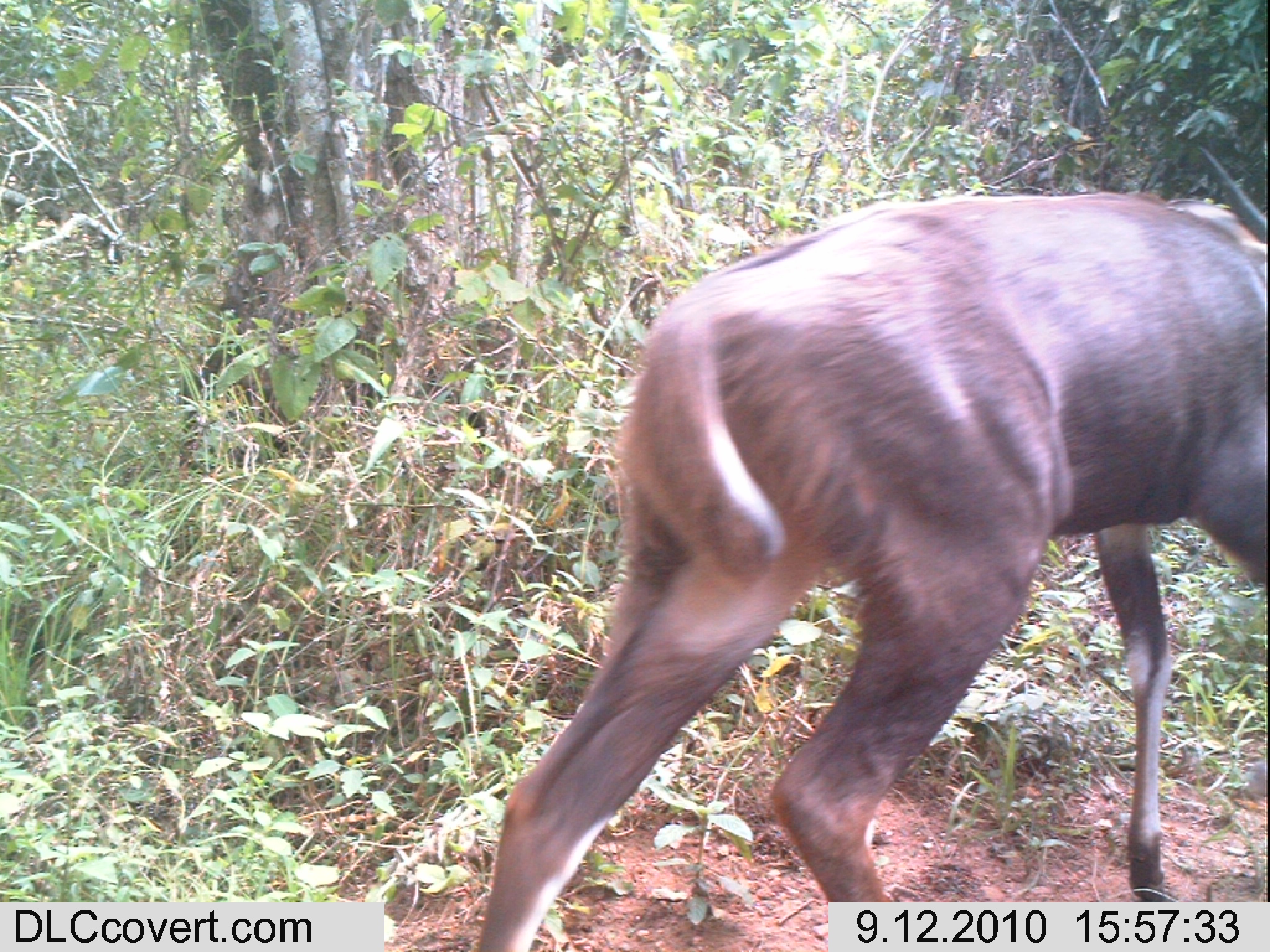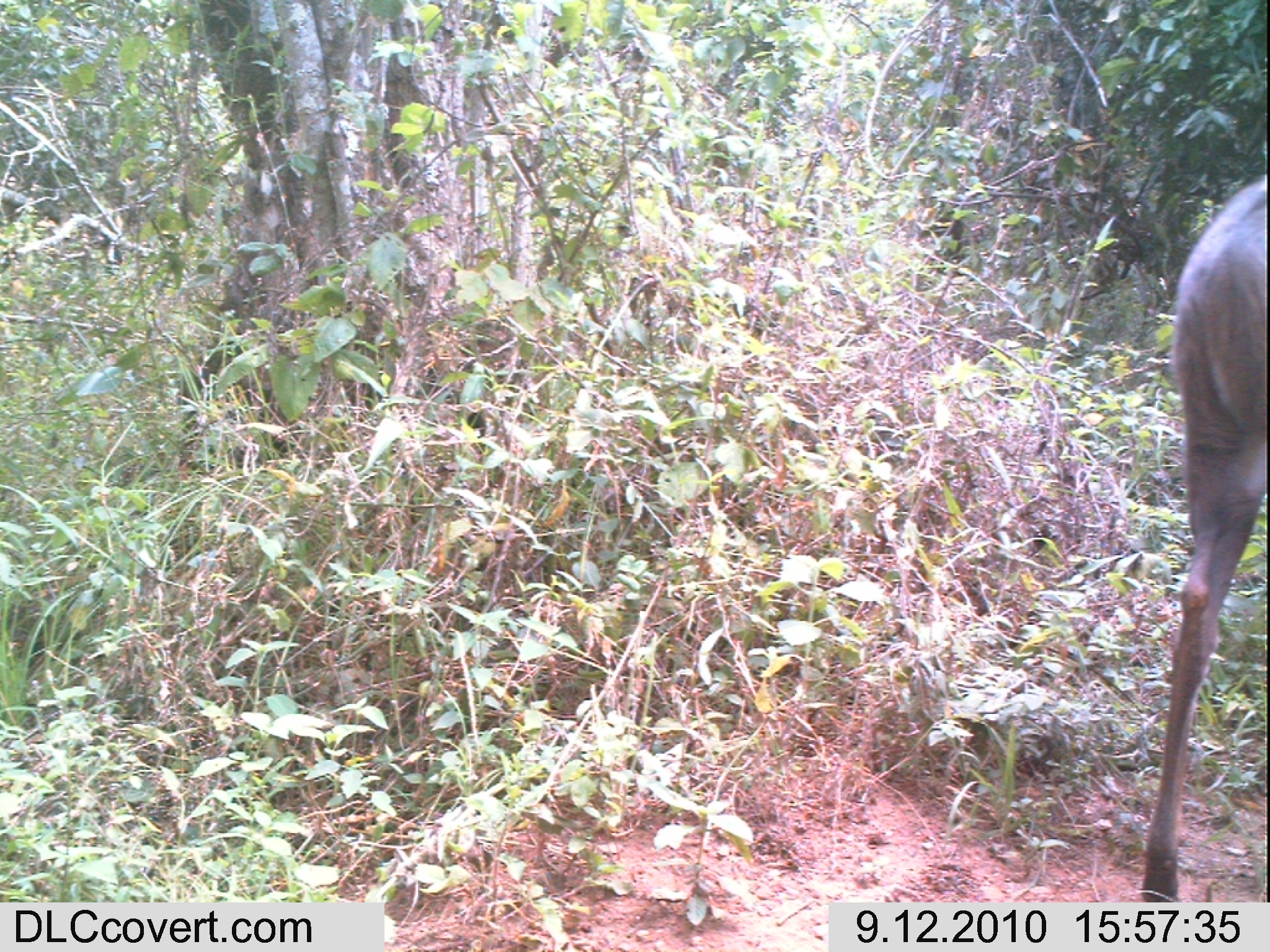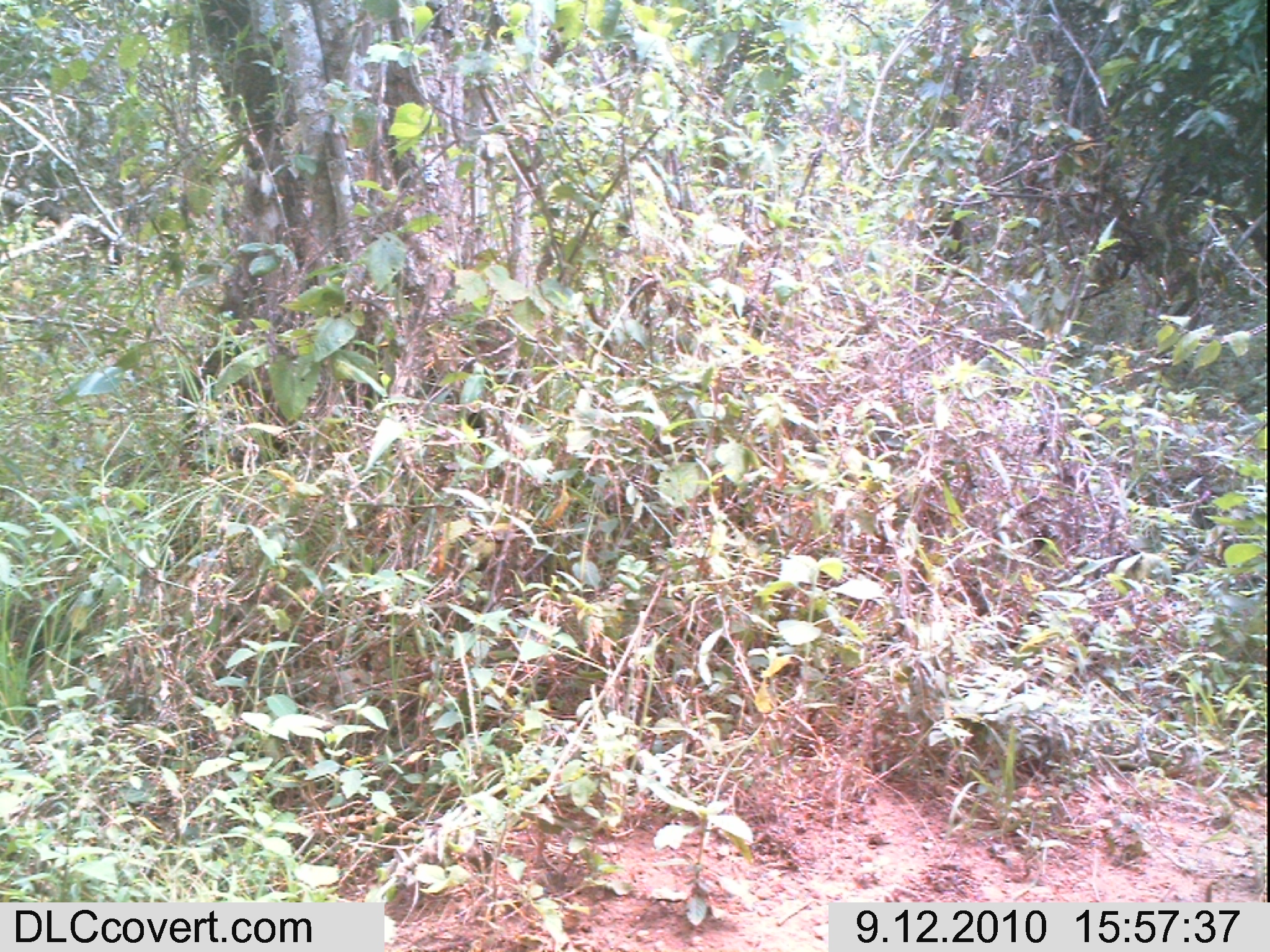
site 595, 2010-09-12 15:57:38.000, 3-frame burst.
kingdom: Animalia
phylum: Chordata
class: Mammalia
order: Artiodactyla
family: Bovidae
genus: Tragelaphus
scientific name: Tragelaphus scriptus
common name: bushbuck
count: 1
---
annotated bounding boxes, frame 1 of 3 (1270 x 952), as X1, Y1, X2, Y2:
tragelaphus scriptus: 482, 192, 1269, 951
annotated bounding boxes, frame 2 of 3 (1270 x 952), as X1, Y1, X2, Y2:
tragelaphus scriptus: 1142, 169, 1266, 901